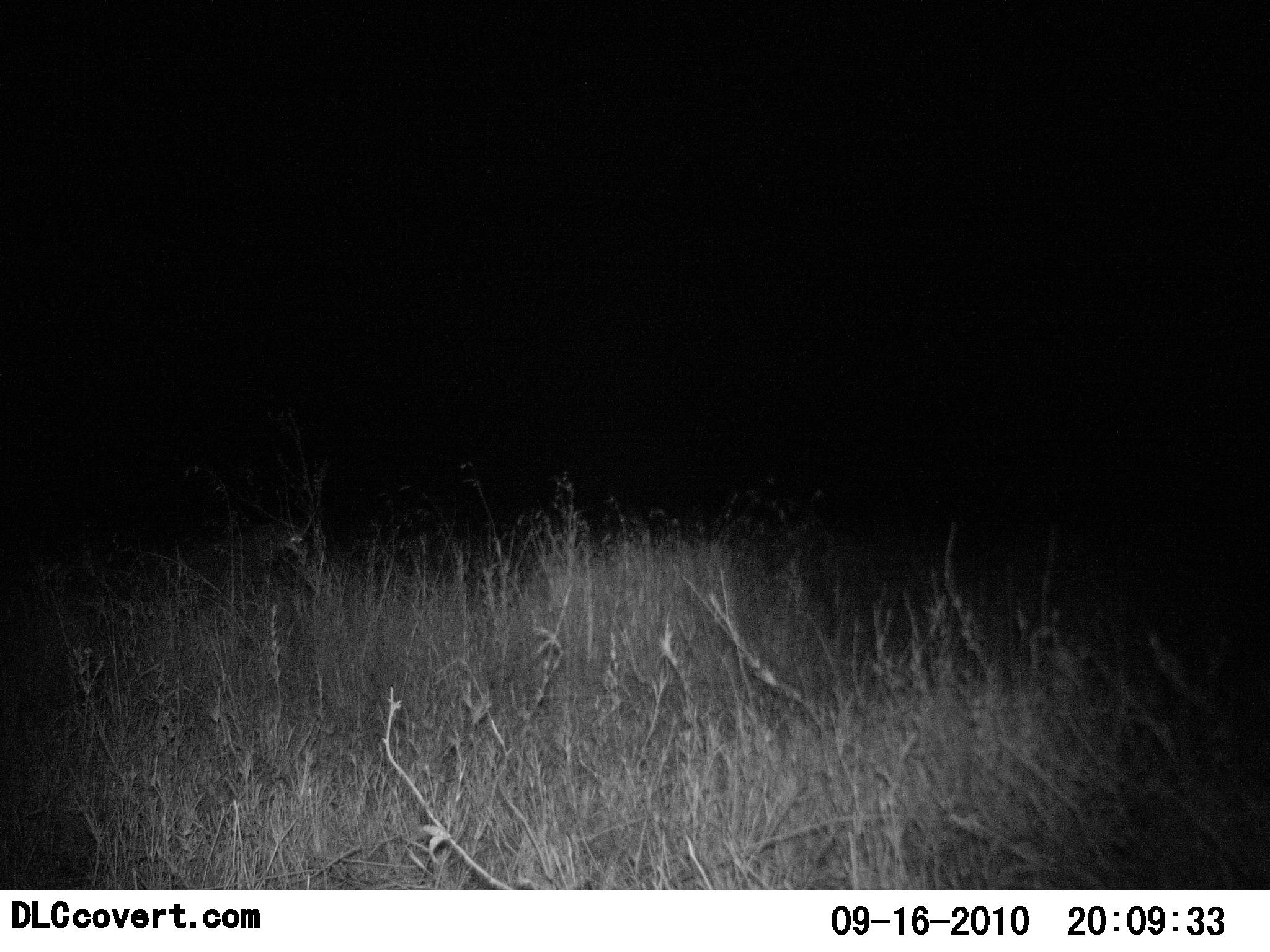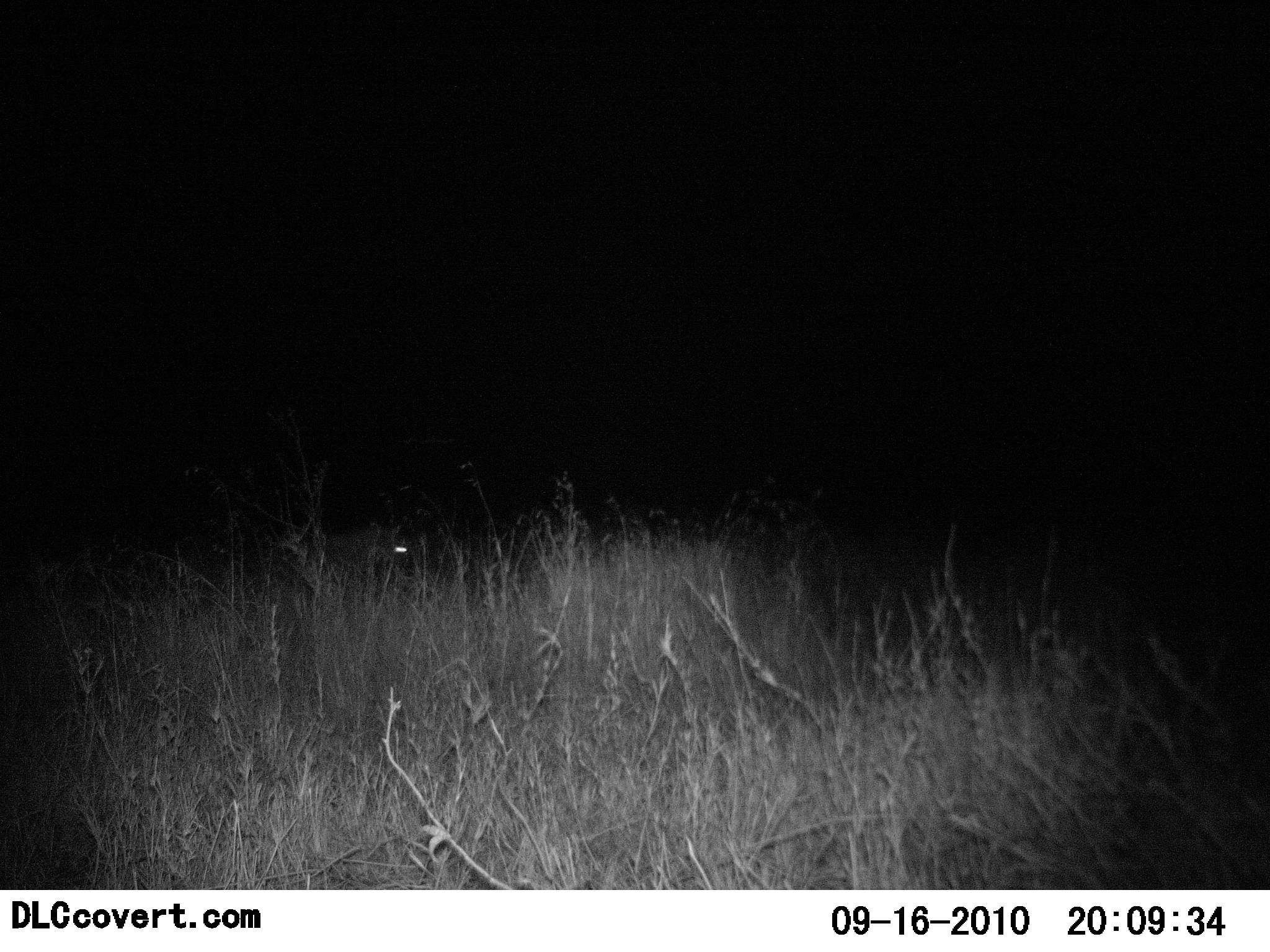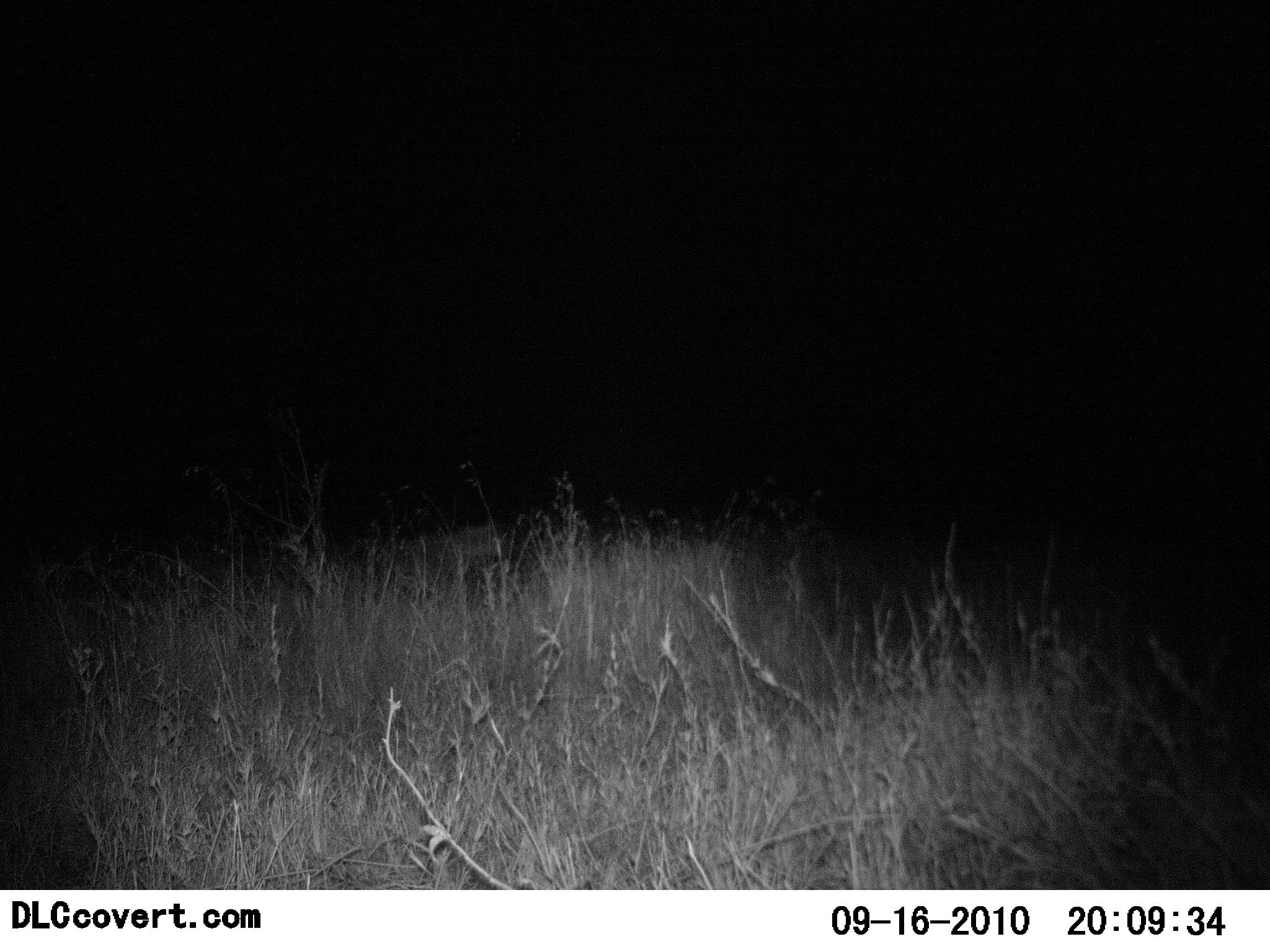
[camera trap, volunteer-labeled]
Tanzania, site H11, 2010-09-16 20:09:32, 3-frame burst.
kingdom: Animalia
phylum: Chordata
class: Mammalia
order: Carnivora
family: Hyaenidae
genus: Crocuta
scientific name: Crocuta crocuta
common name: spotted hyena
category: hyenaspotted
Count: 1.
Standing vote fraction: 0%.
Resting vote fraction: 0%.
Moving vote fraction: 100%.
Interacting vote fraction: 0%.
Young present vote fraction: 0%.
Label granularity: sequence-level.